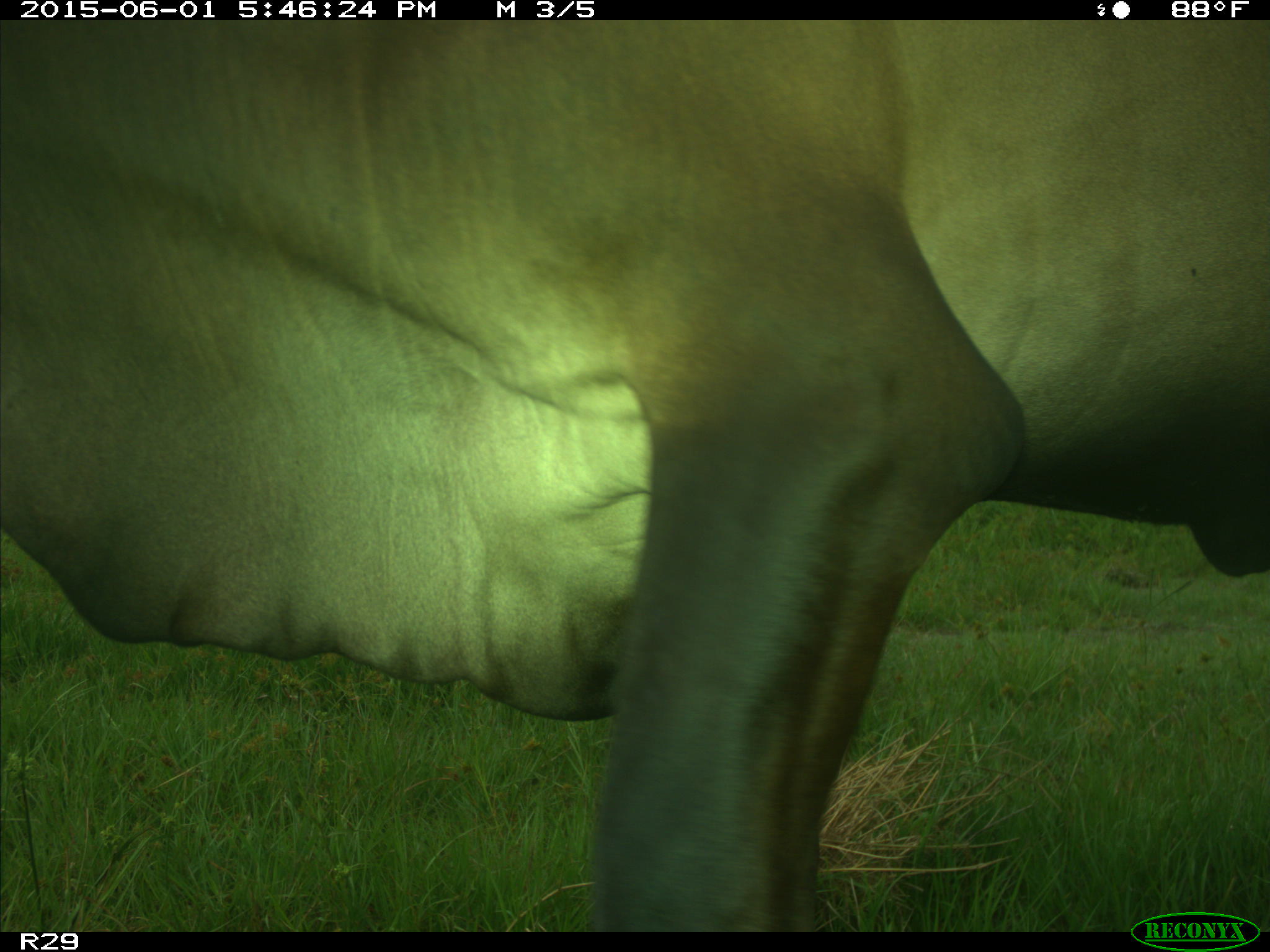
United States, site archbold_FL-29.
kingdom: Animalia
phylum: Chordata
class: Mammalia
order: Artiodactyla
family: Bovidae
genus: Bos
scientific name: Bos taurus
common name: domestic cow